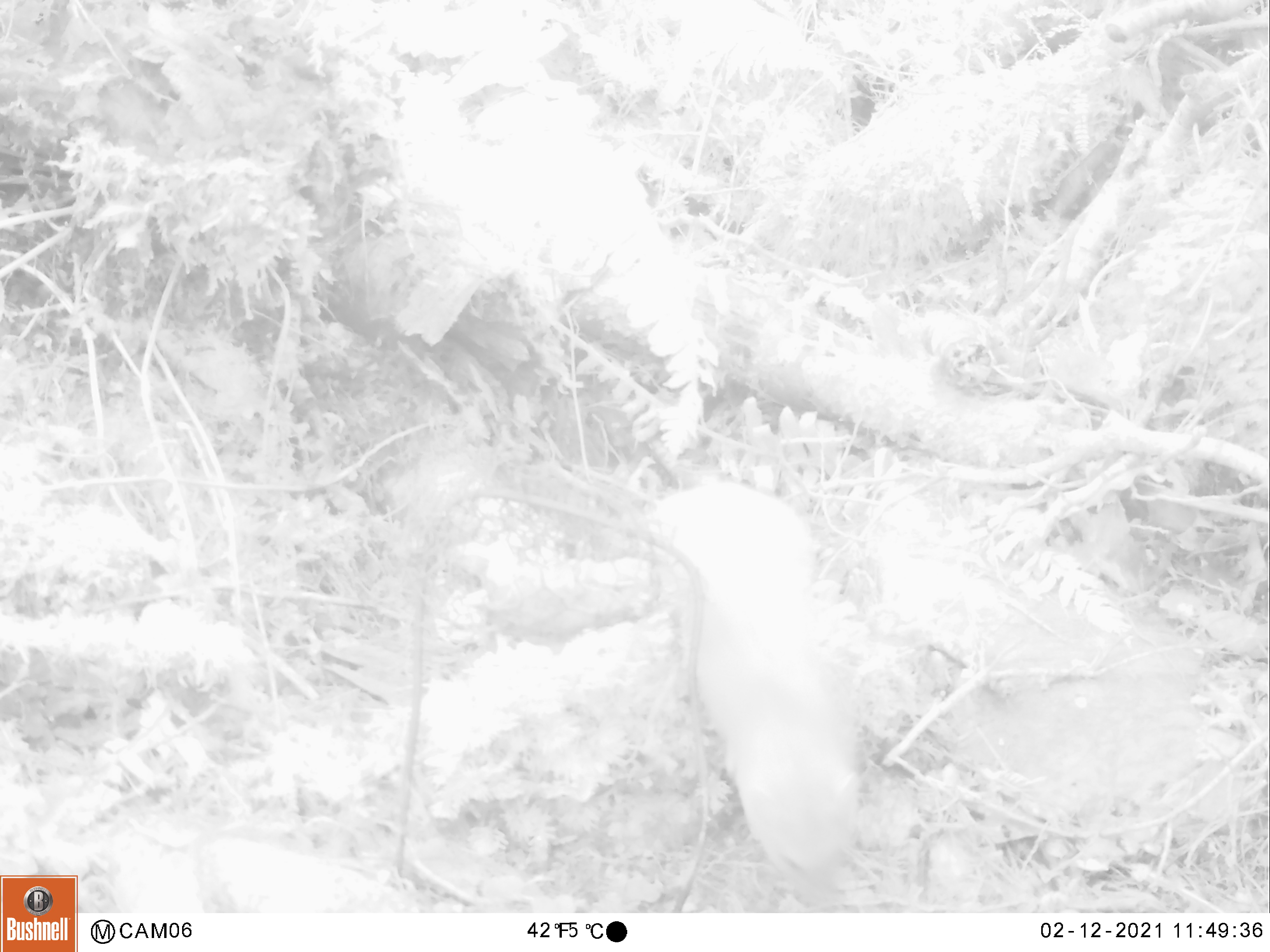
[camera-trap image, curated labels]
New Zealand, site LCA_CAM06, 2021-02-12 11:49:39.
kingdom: Animalia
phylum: Chordata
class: Mammalia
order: Carnivora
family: Mustelidae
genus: Mustela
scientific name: Mustela erminea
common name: stoat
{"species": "stoat (Mustela erminea)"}